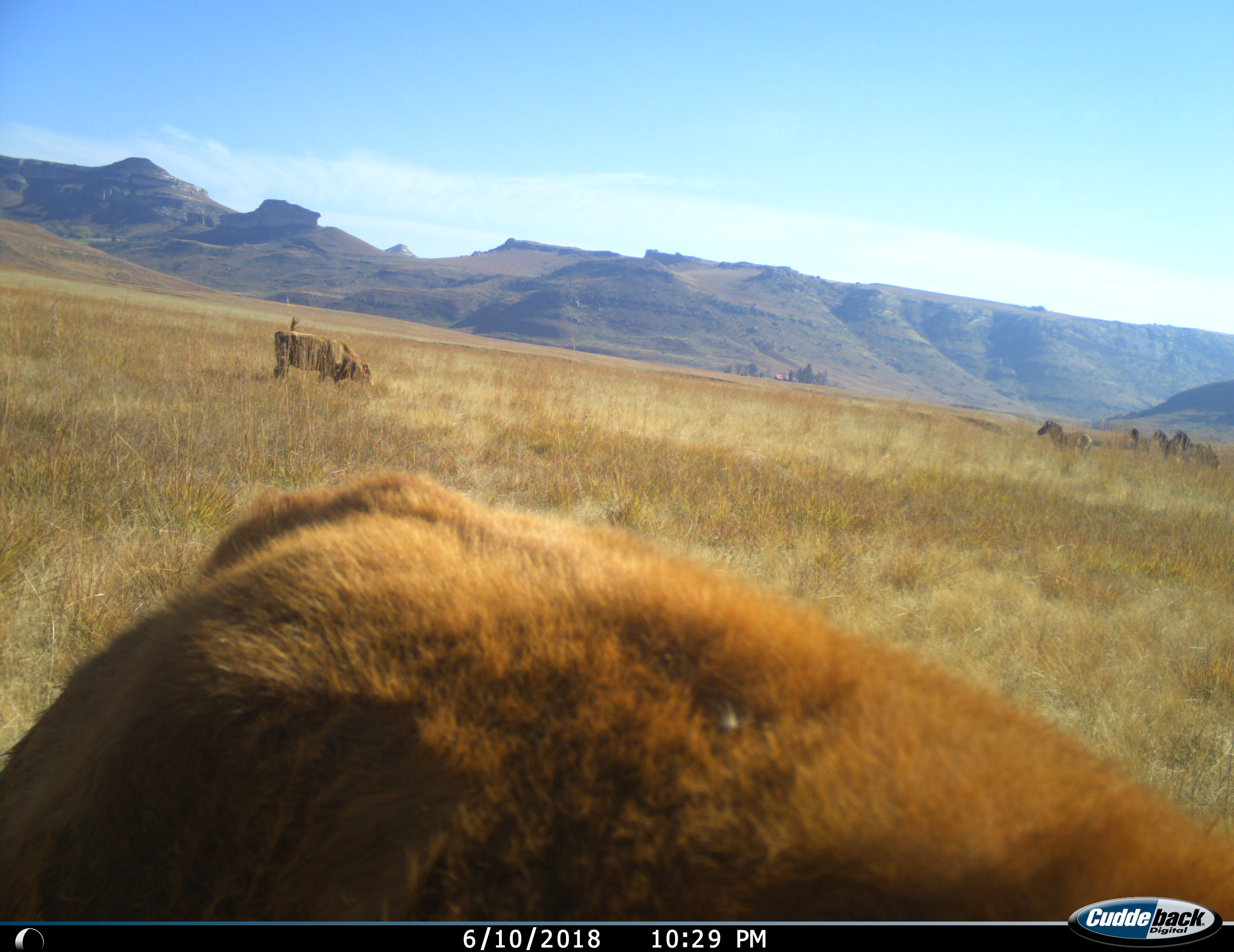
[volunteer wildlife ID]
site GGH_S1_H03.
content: unidentified animal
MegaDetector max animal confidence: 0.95